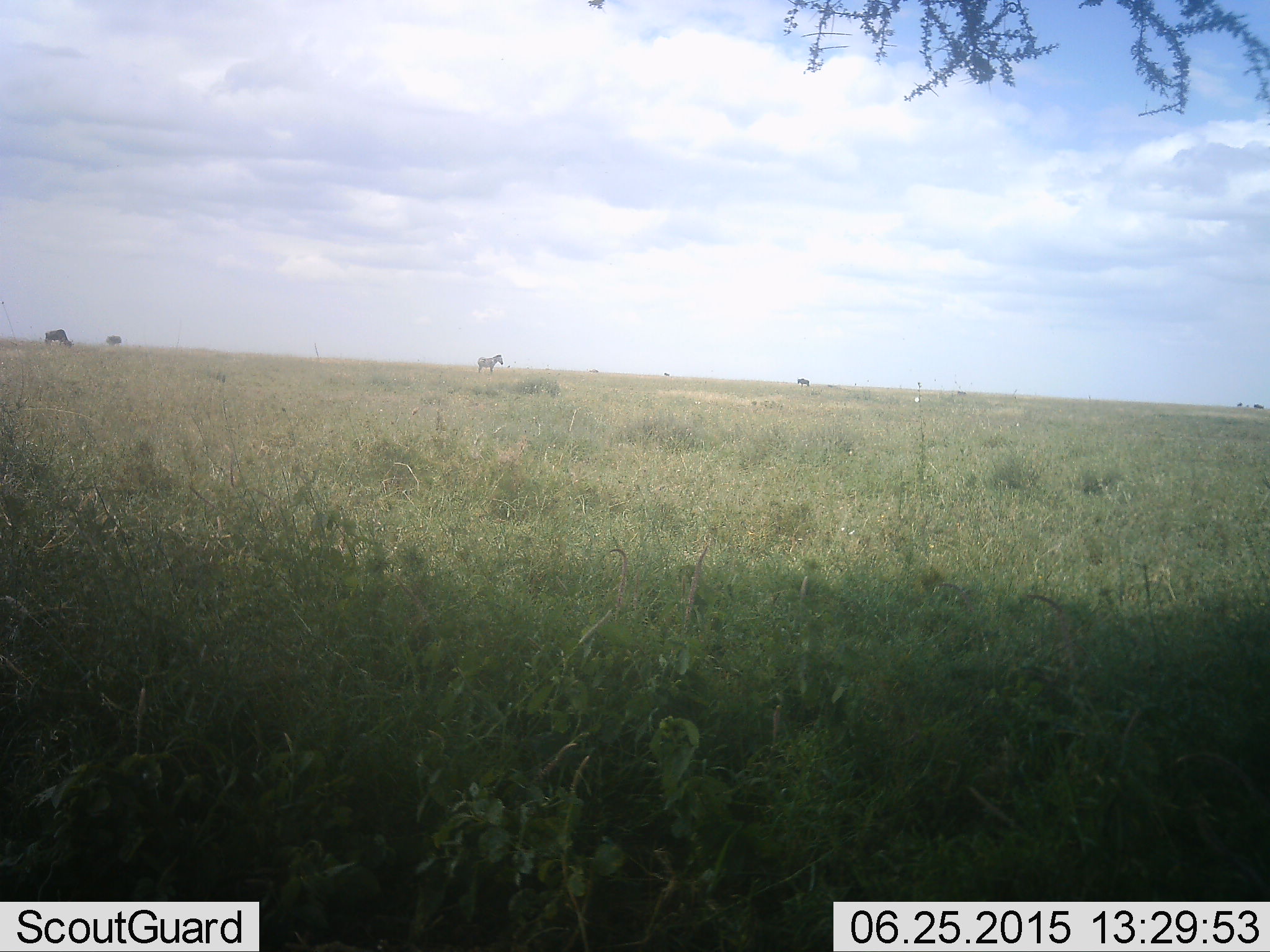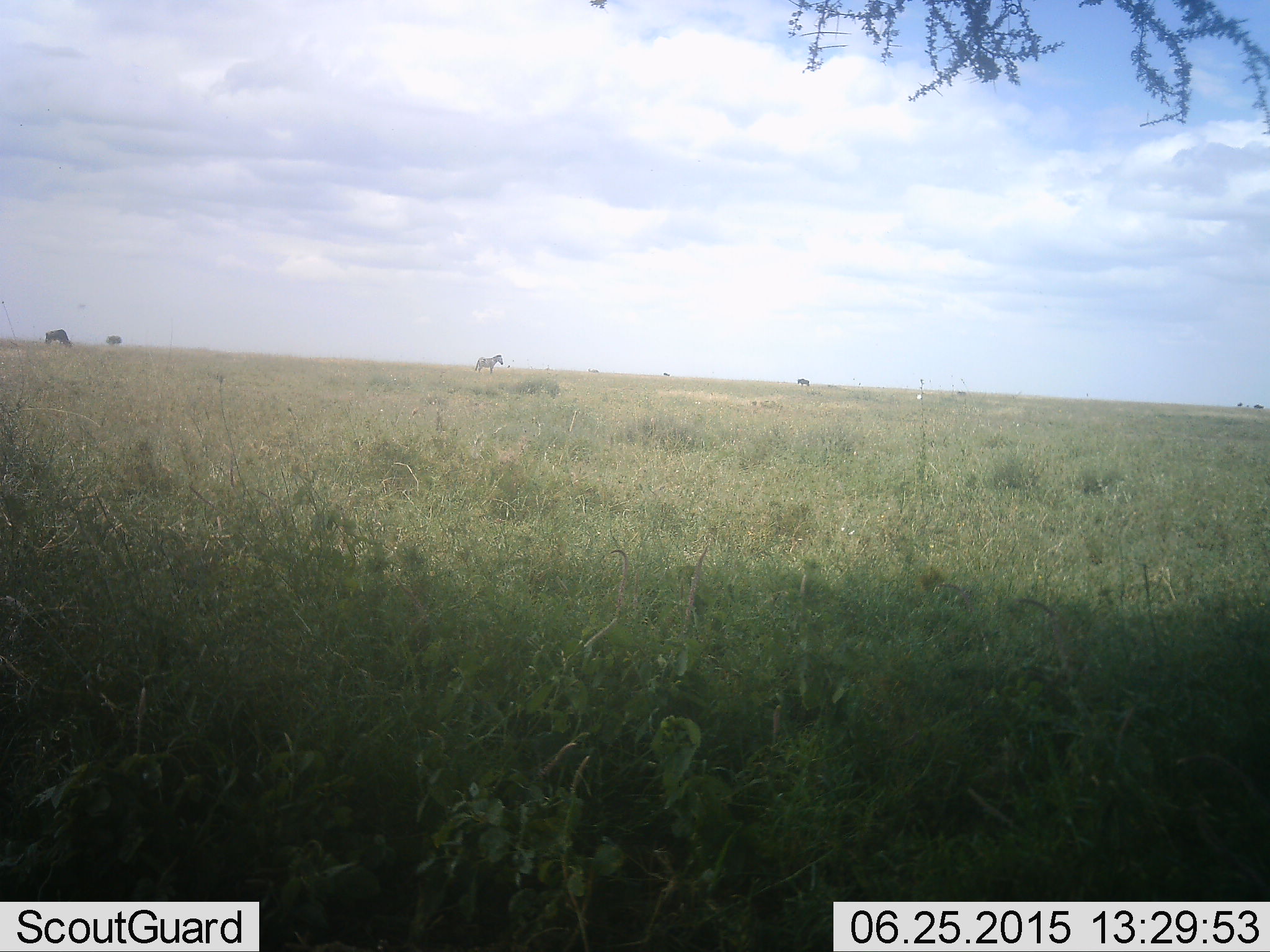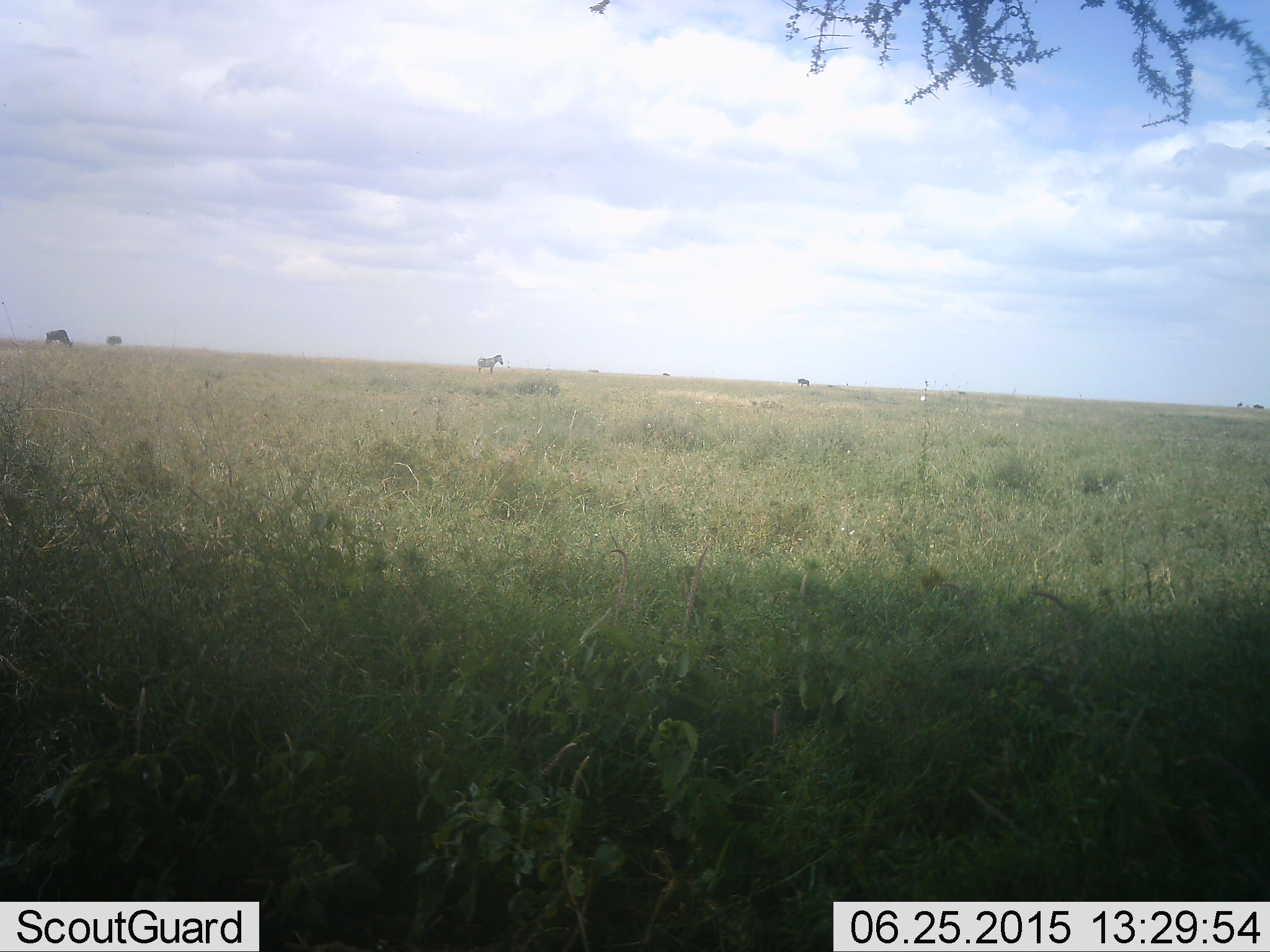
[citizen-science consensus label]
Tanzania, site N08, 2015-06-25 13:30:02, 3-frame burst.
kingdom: Animalia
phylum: Chordata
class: Mammalia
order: Artiodactyla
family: Bovidae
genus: Connochaetes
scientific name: Connochaetes taurinus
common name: blue wildebeest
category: wildebeest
Wildebeest (blue wildebeest) (Connochaetes taurinus), count 1. Behavior (volunteer vote fractions): standing 45%, resting 0%, moving 0%, interacting 0%. Young present (vote fraction): 0%. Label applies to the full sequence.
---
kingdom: Animalia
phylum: Chordata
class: Mammalia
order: Perissodactyla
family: Equidae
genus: Equus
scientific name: Equus quagga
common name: plains zebra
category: zebra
Zebra (plains zebra) (Equus quagga), count 1. Behavior (volunteer vote fractions): standing 86%, resting 0%, moving 14%, interacting 0%. Young present (vote fraction): 0%. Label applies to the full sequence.